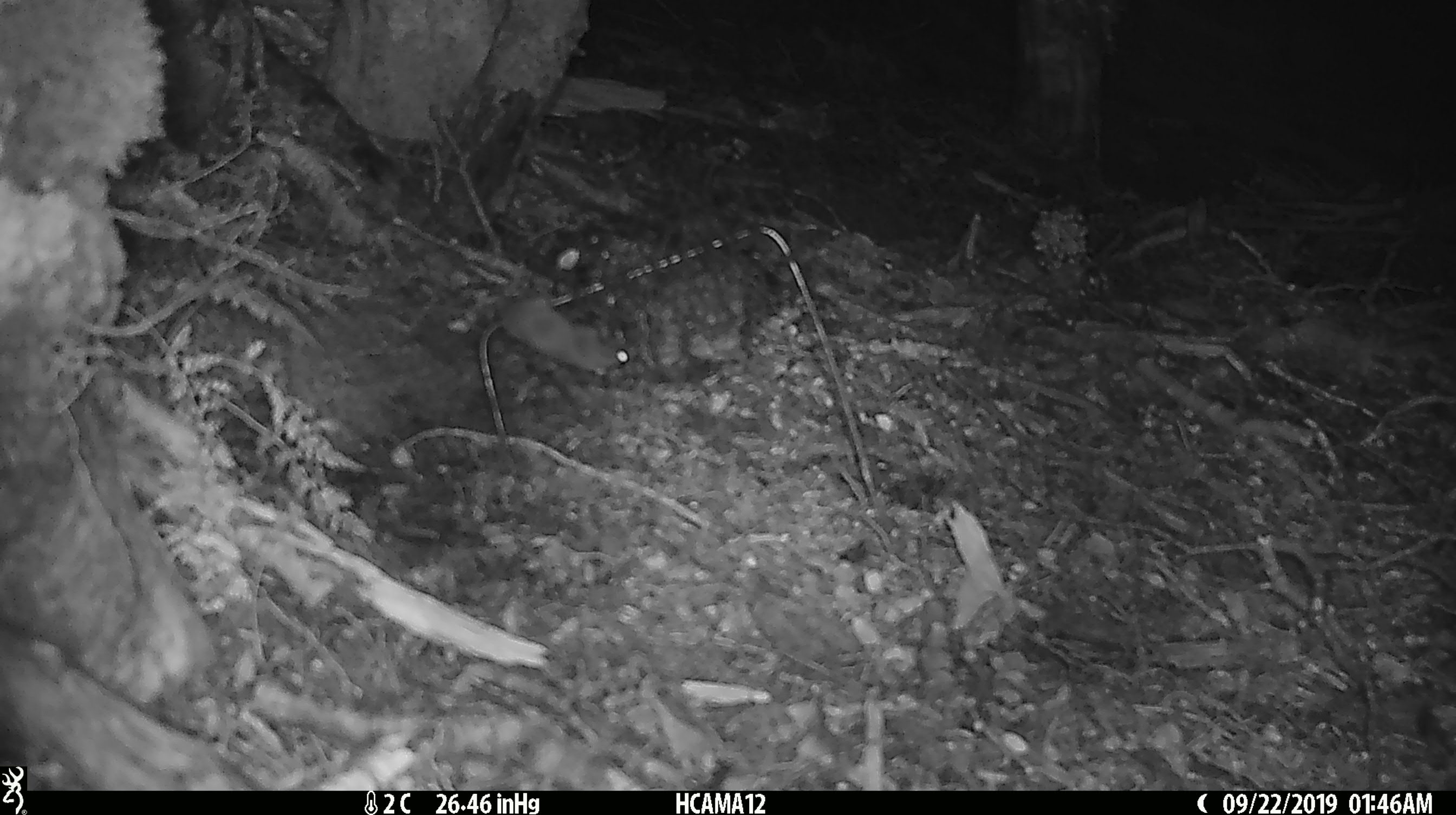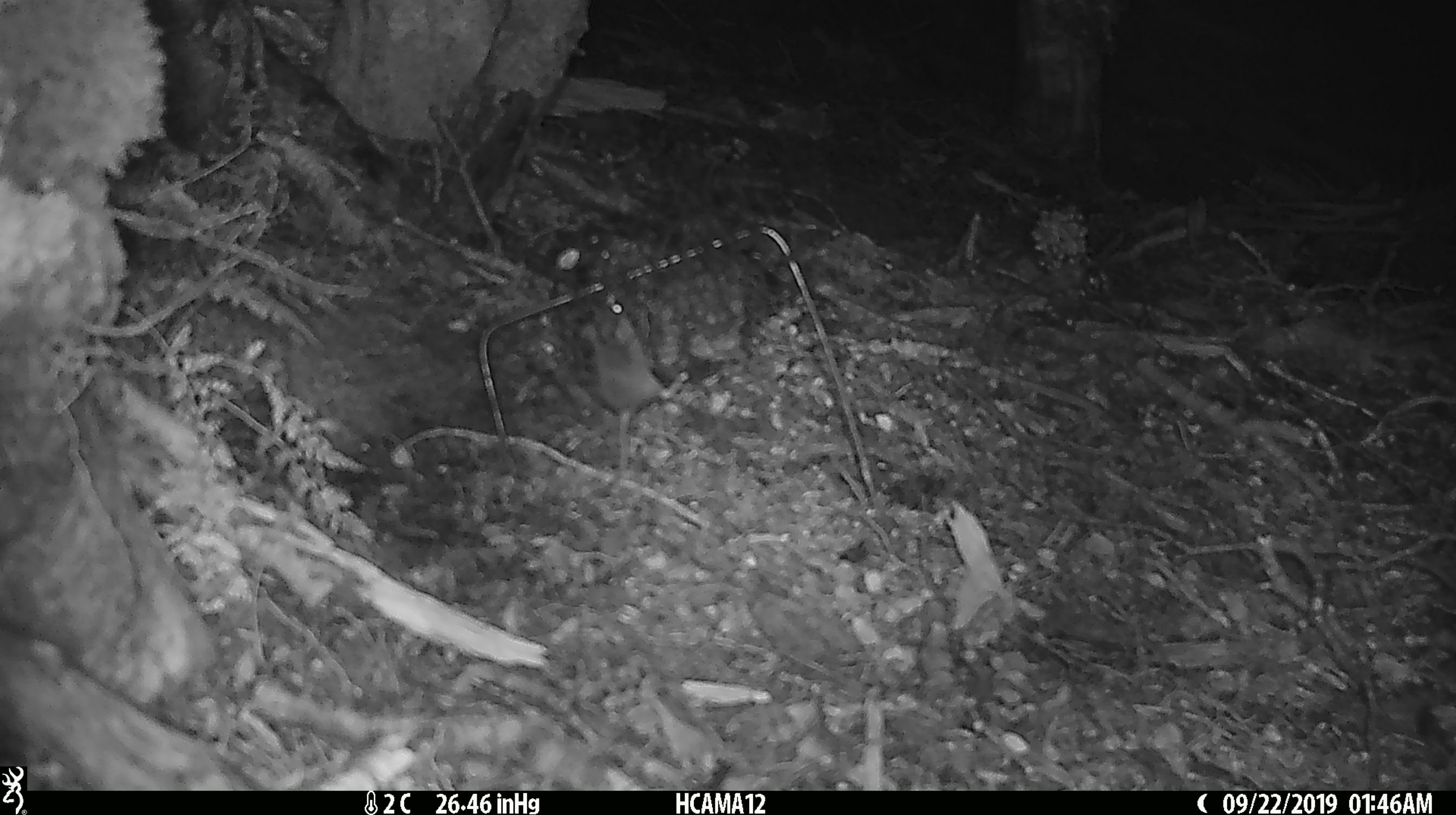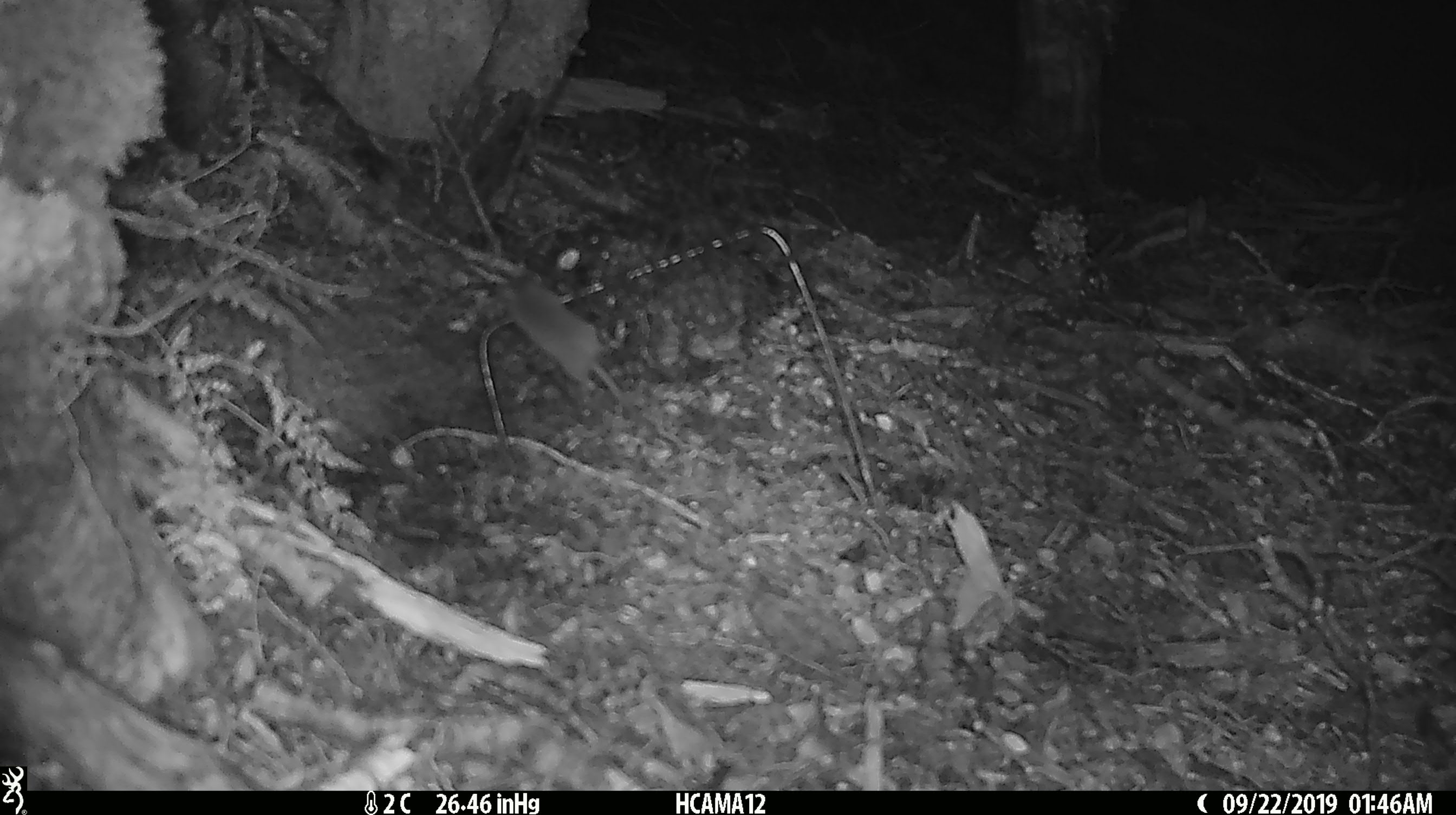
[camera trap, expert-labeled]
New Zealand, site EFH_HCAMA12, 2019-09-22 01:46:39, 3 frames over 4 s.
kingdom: Animalia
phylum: Chordata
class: Mammalia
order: Rodentia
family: Muridae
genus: Mus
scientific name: Mus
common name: mouse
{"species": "mouse (Mus)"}